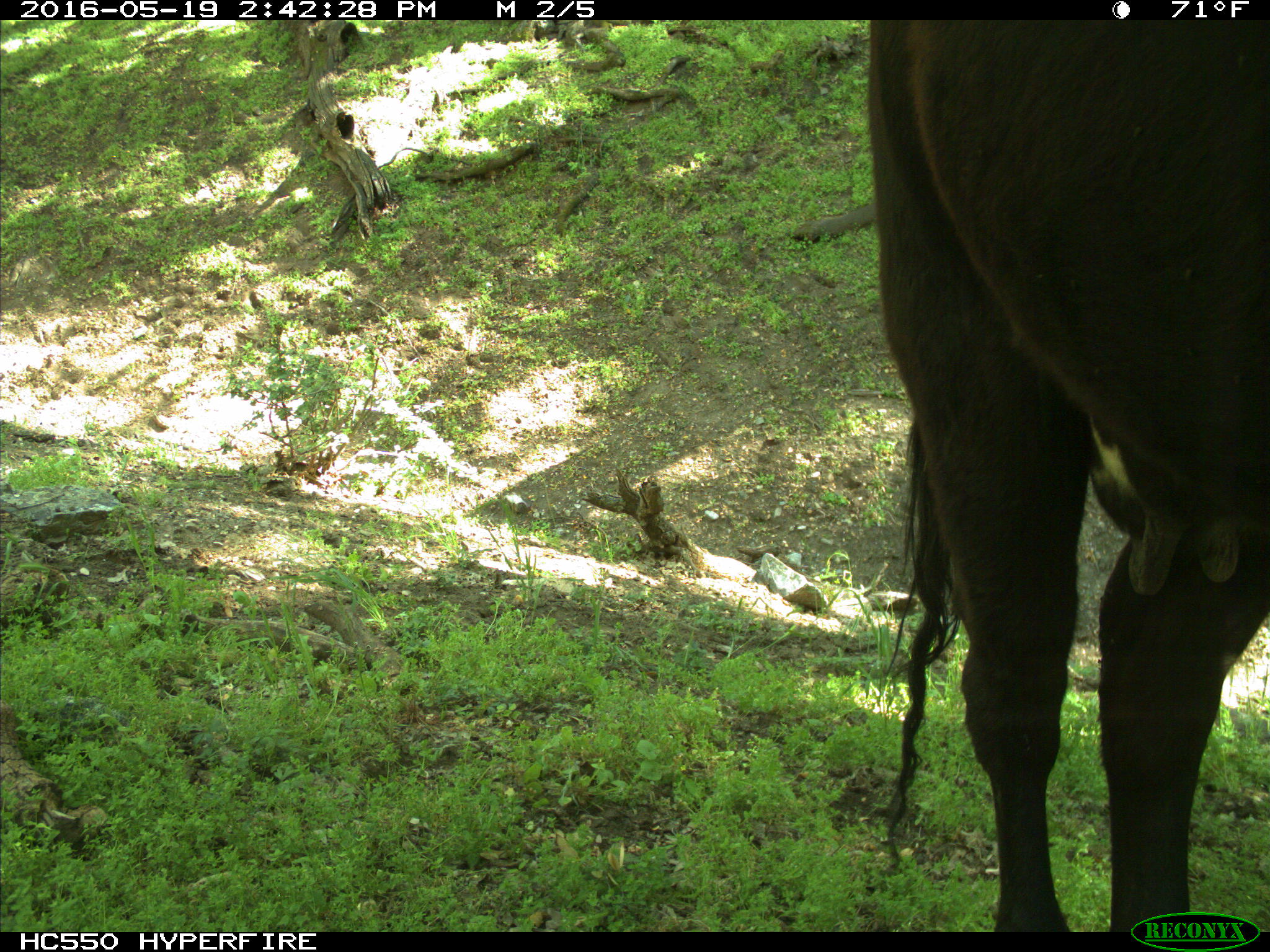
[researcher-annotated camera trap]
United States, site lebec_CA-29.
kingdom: Animalia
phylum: Chordata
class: Mammalia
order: Artiodactyla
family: Bovidae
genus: Bos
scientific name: Bos taurus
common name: domestic cow